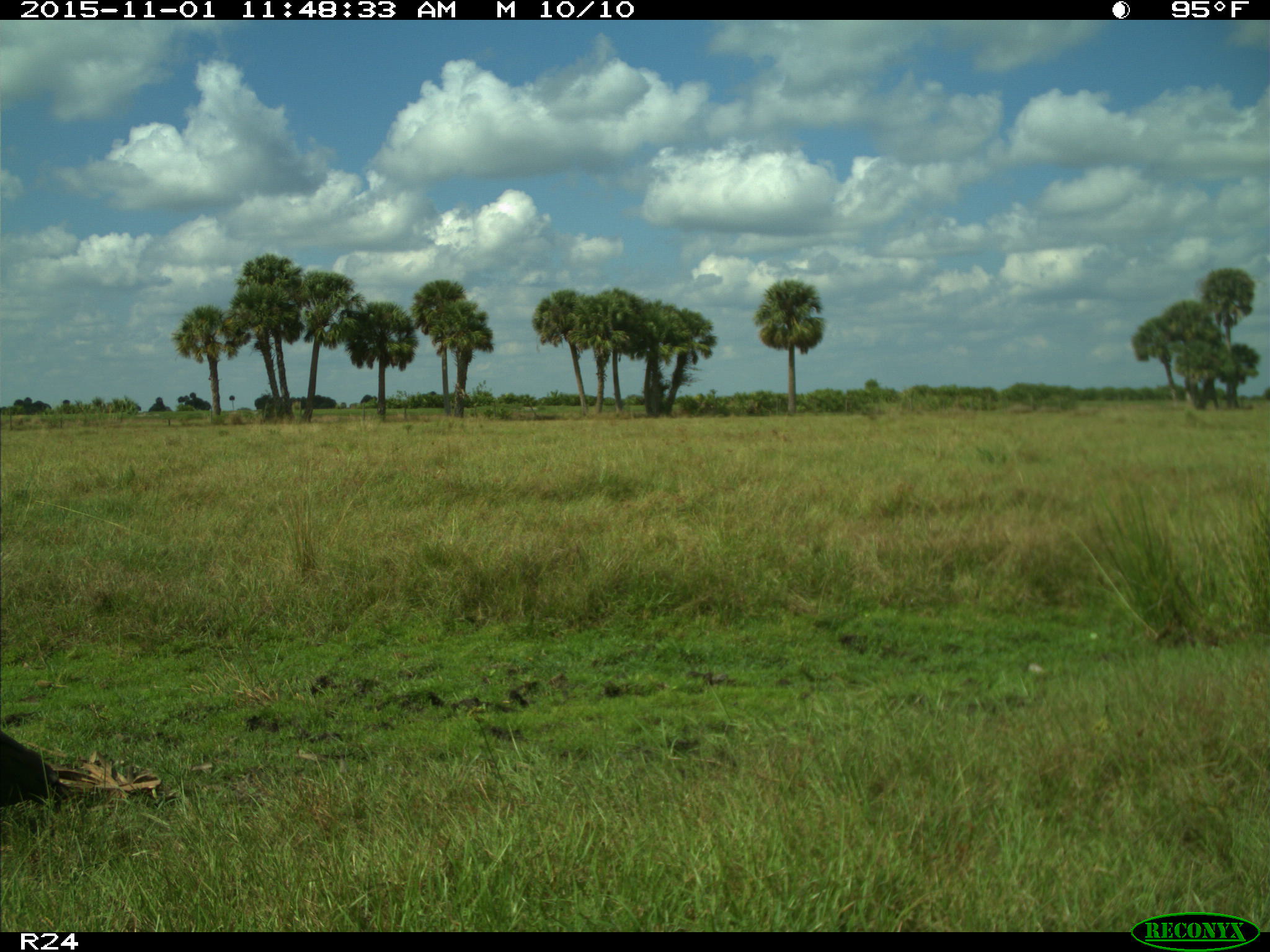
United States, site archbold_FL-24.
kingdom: Animalia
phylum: Chordata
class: Aves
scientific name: Aves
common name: birds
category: unidentified bird